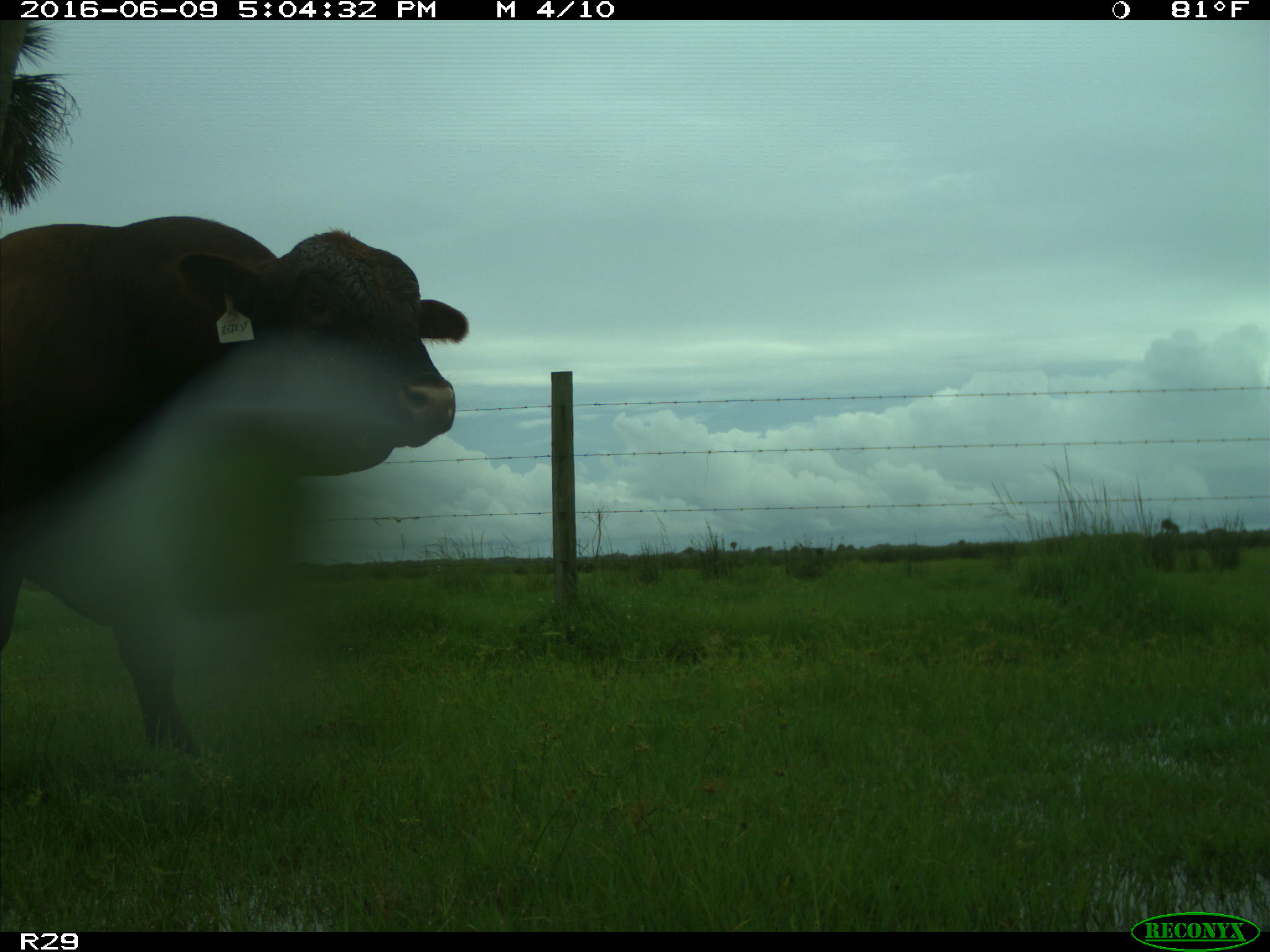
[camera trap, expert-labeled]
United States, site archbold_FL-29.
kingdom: Animalia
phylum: Chordata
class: Mammalia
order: Artiodactyla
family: Bovidae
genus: Bos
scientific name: Bos taurus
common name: domestic cow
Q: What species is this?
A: Bos taurus (domestic cow).